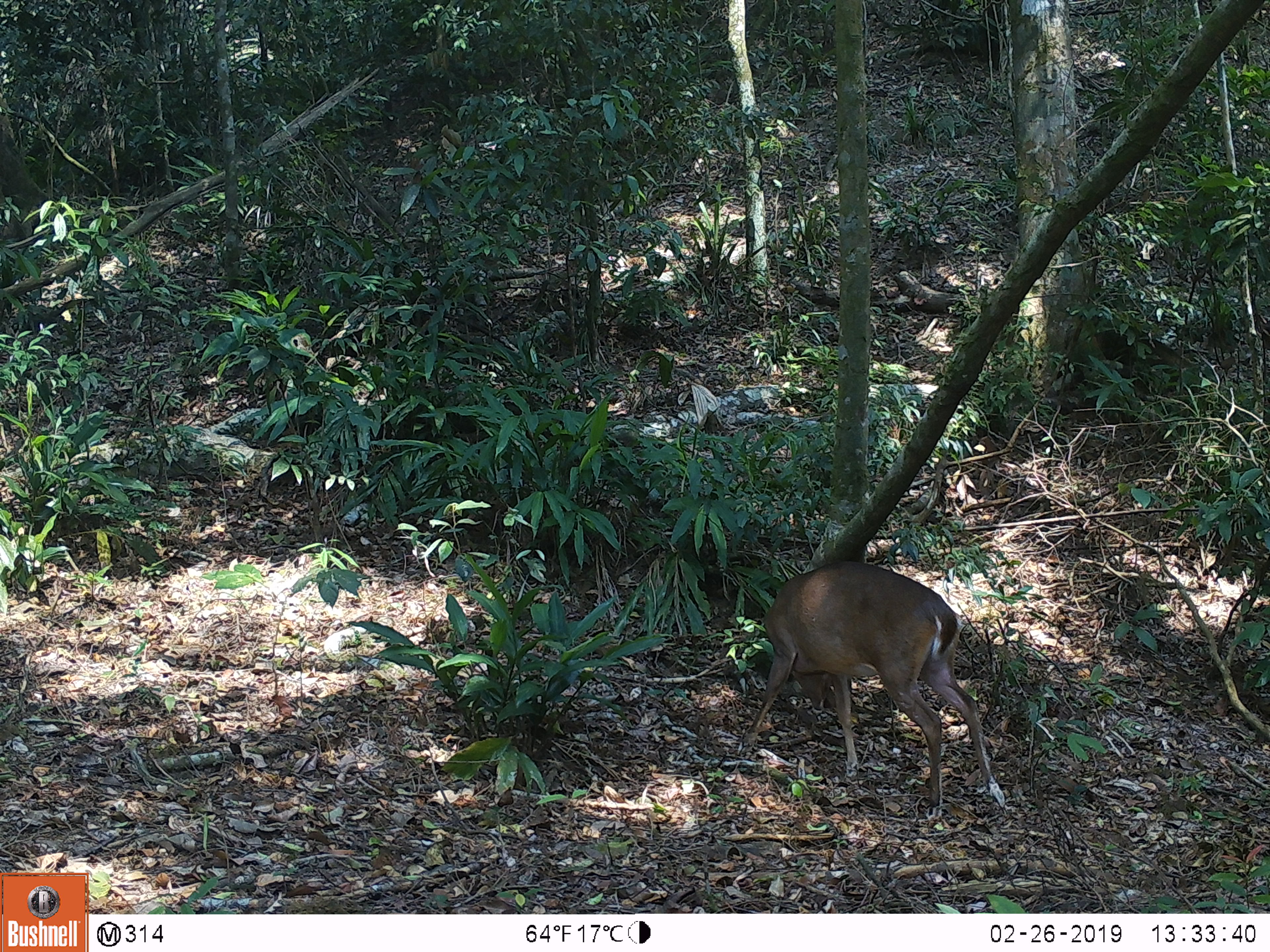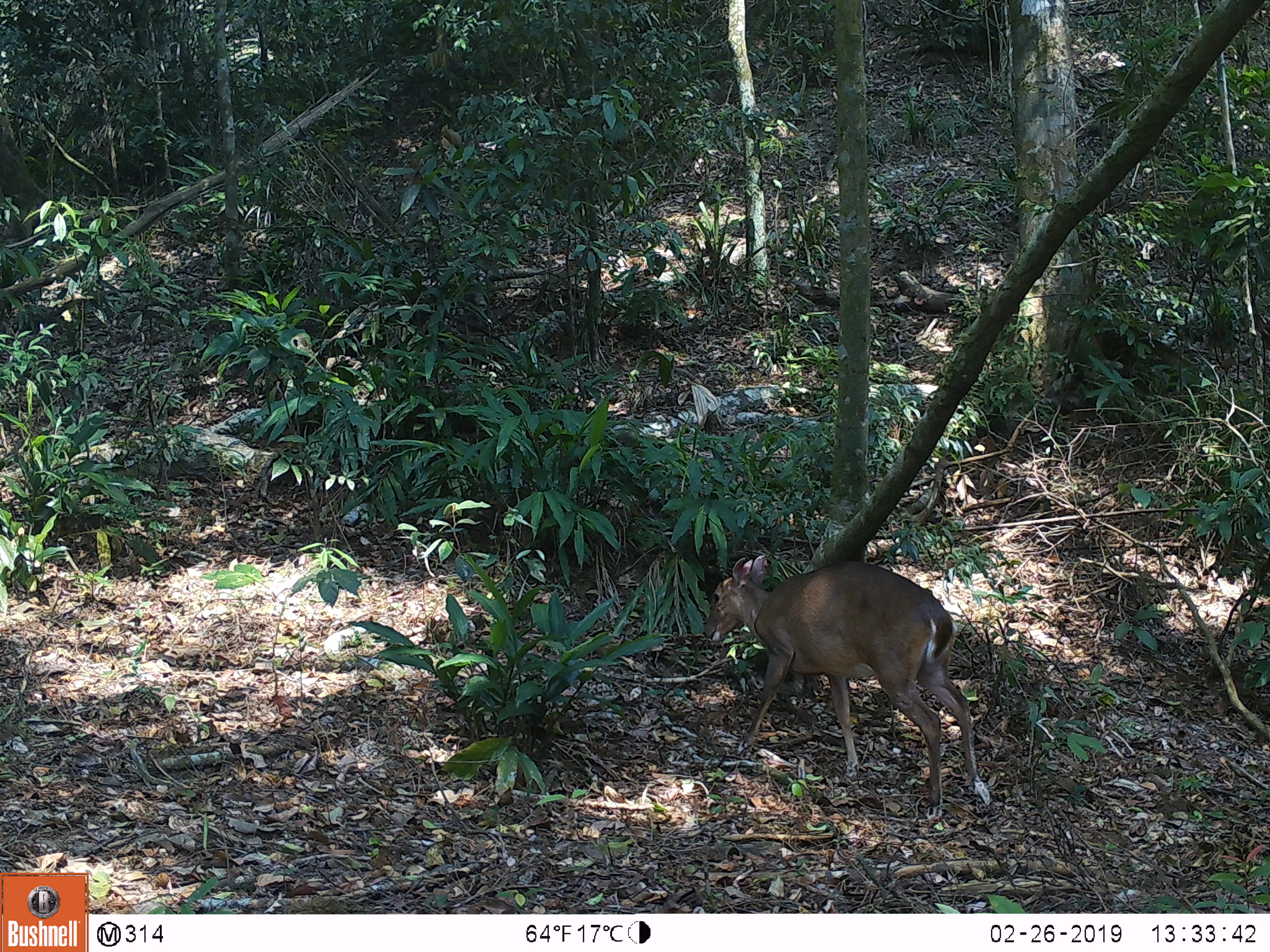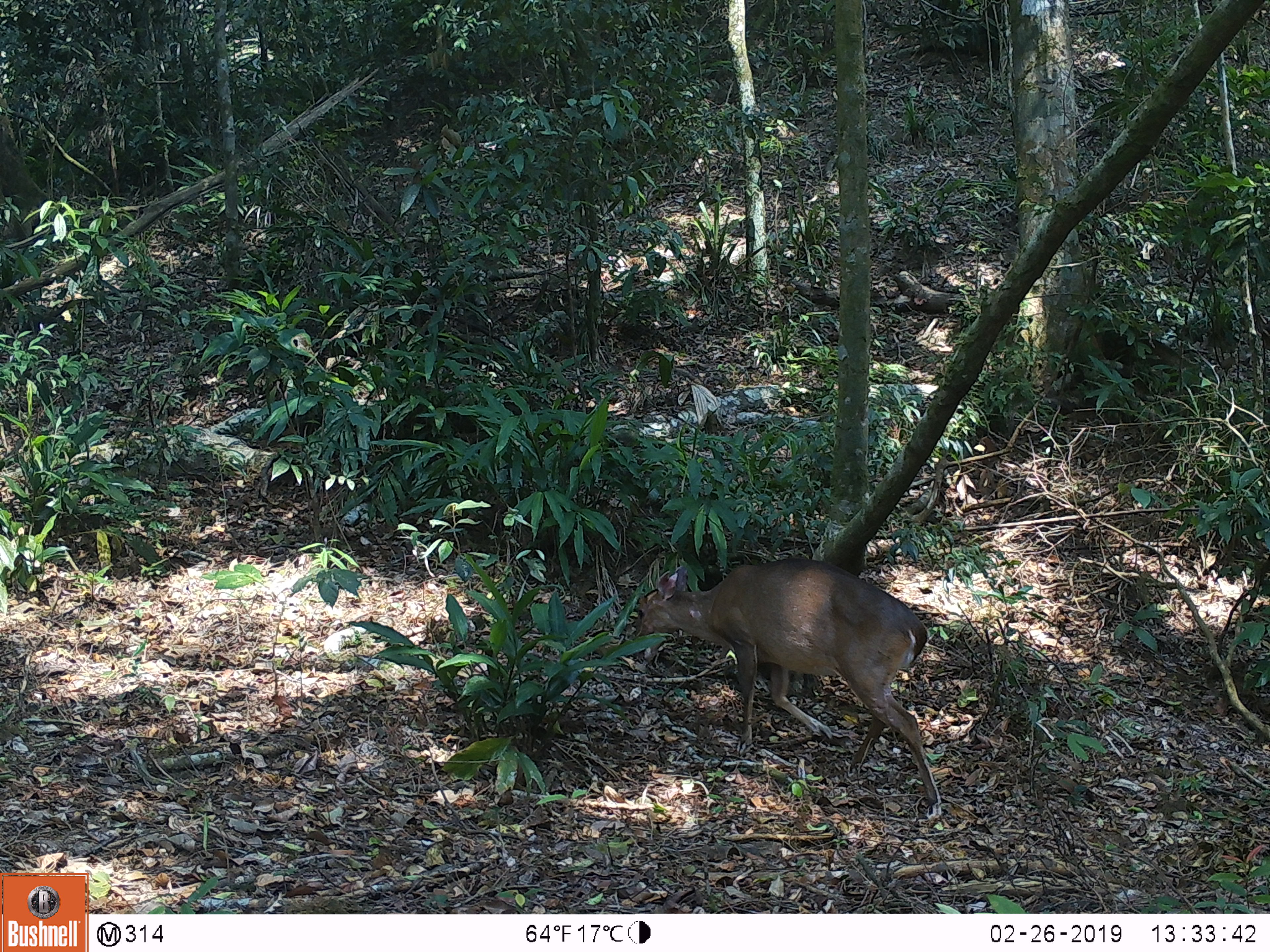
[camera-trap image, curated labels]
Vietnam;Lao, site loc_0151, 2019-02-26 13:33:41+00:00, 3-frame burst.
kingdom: Animalia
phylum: Chordata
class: Mammalia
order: Artiodactyla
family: Cervidae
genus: Muntiacus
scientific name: Muntiacus vuquangensis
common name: large-antlered muntjac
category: large antlered muntjac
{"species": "large antlered muntjac (large-antlered muntjac) (Muntiacus vuquangensis)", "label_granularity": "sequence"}